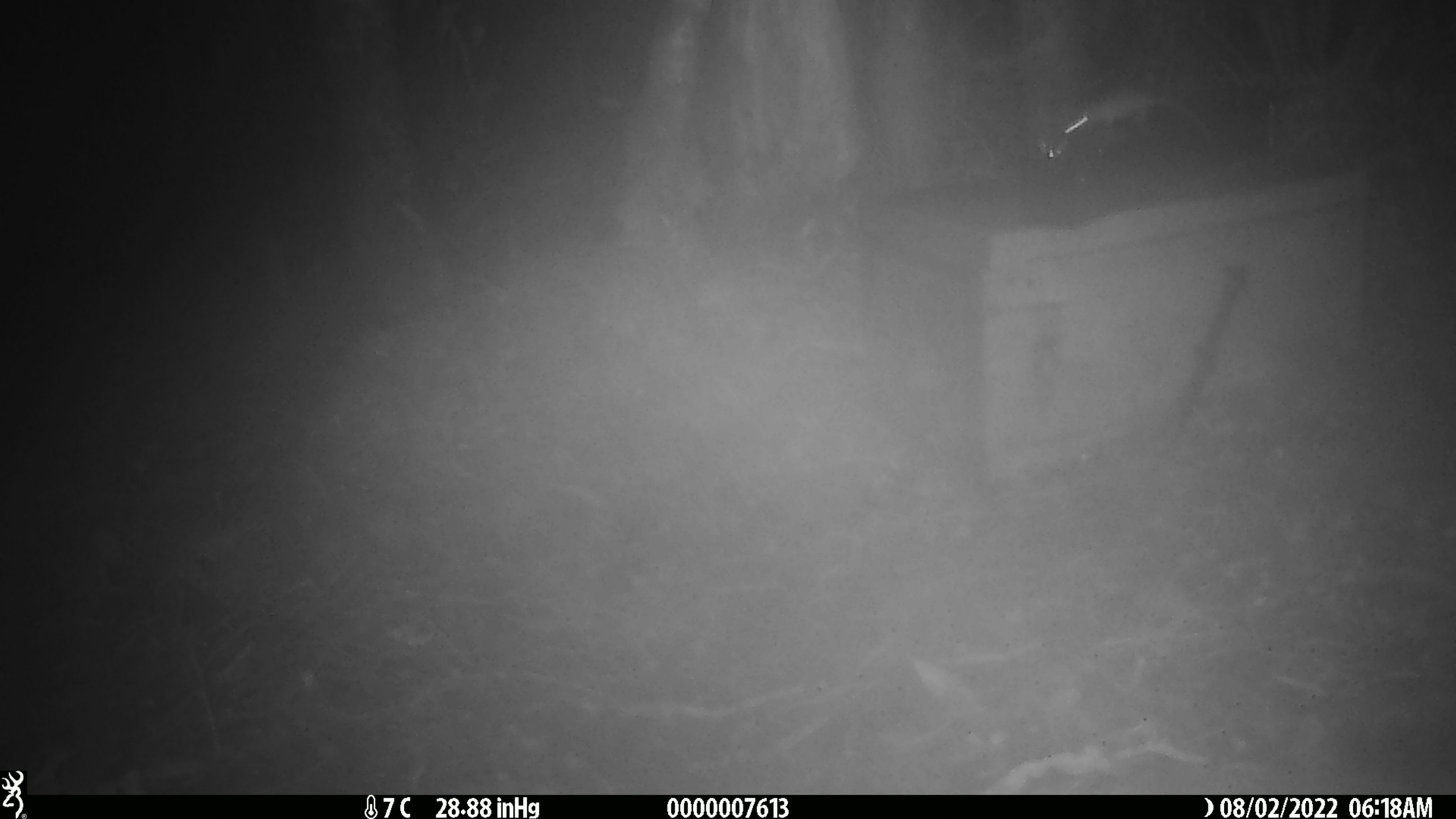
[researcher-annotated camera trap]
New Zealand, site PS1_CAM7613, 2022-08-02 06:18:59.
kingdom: Animalia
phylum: Chordata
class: Mammalia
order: Rodentia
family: Muridae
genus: Mus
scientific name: Mus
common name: mouse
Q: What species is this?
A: Mouse (Mus).